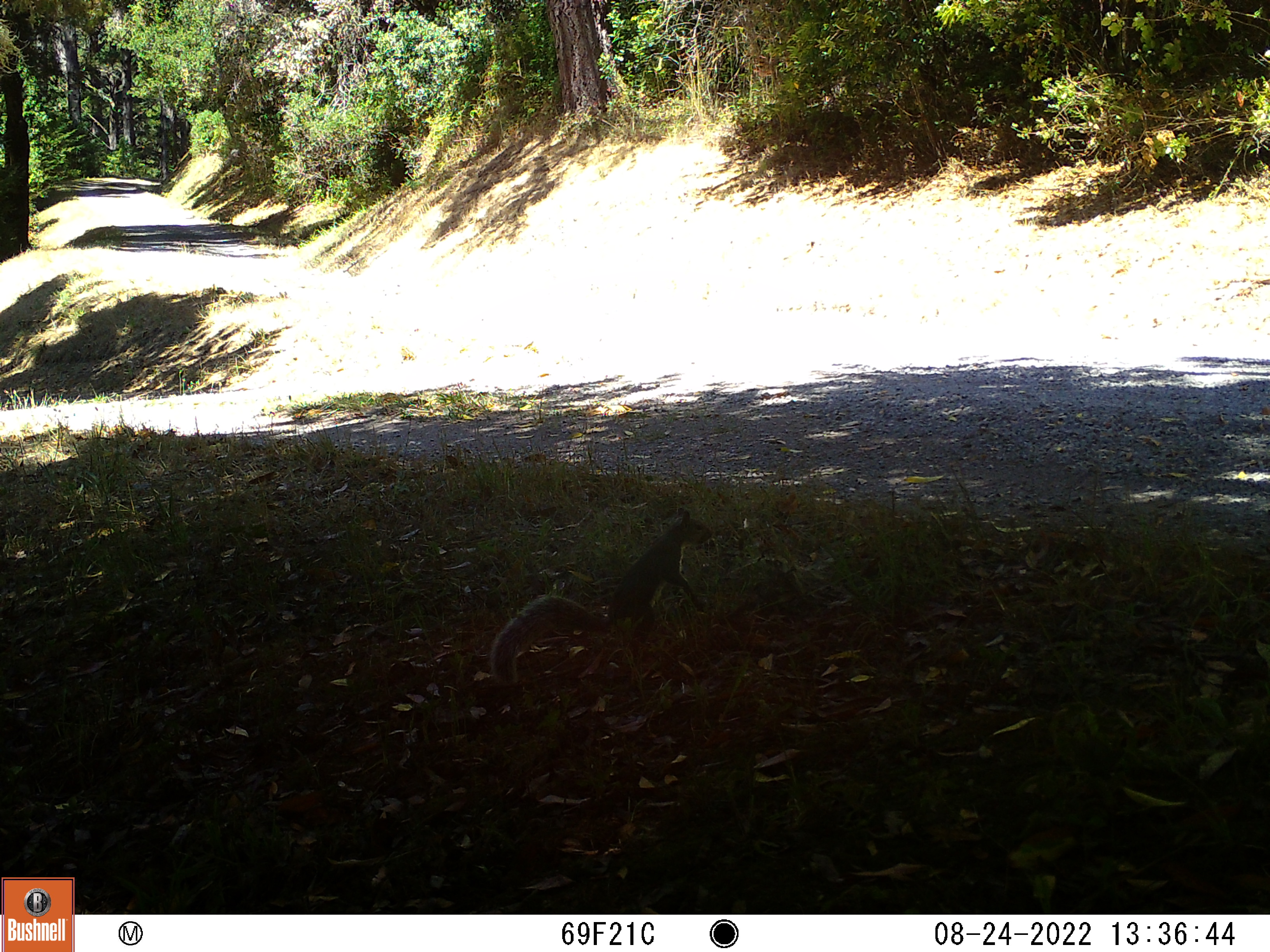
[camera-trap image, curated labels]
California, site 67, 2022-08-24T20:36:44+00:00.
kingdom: Animalia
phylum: Chordata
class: Mammalia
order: Rodentia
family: Sciuridae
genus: Sciurus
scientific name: Sciurus griseus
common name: western gray squirrel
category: western grey squirrel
Western grey squirrel (western gray squirrel) (Sciurus griseus).